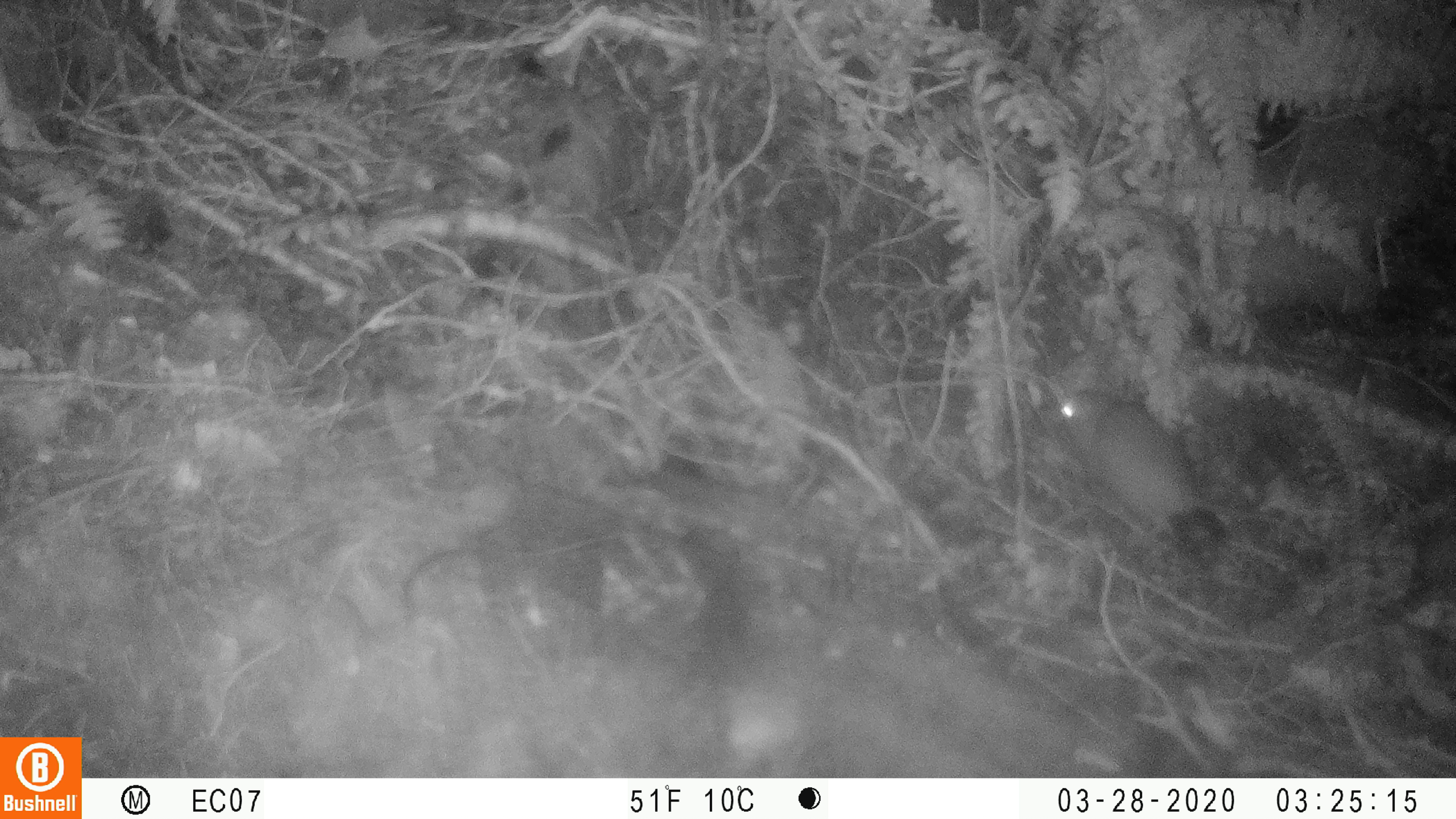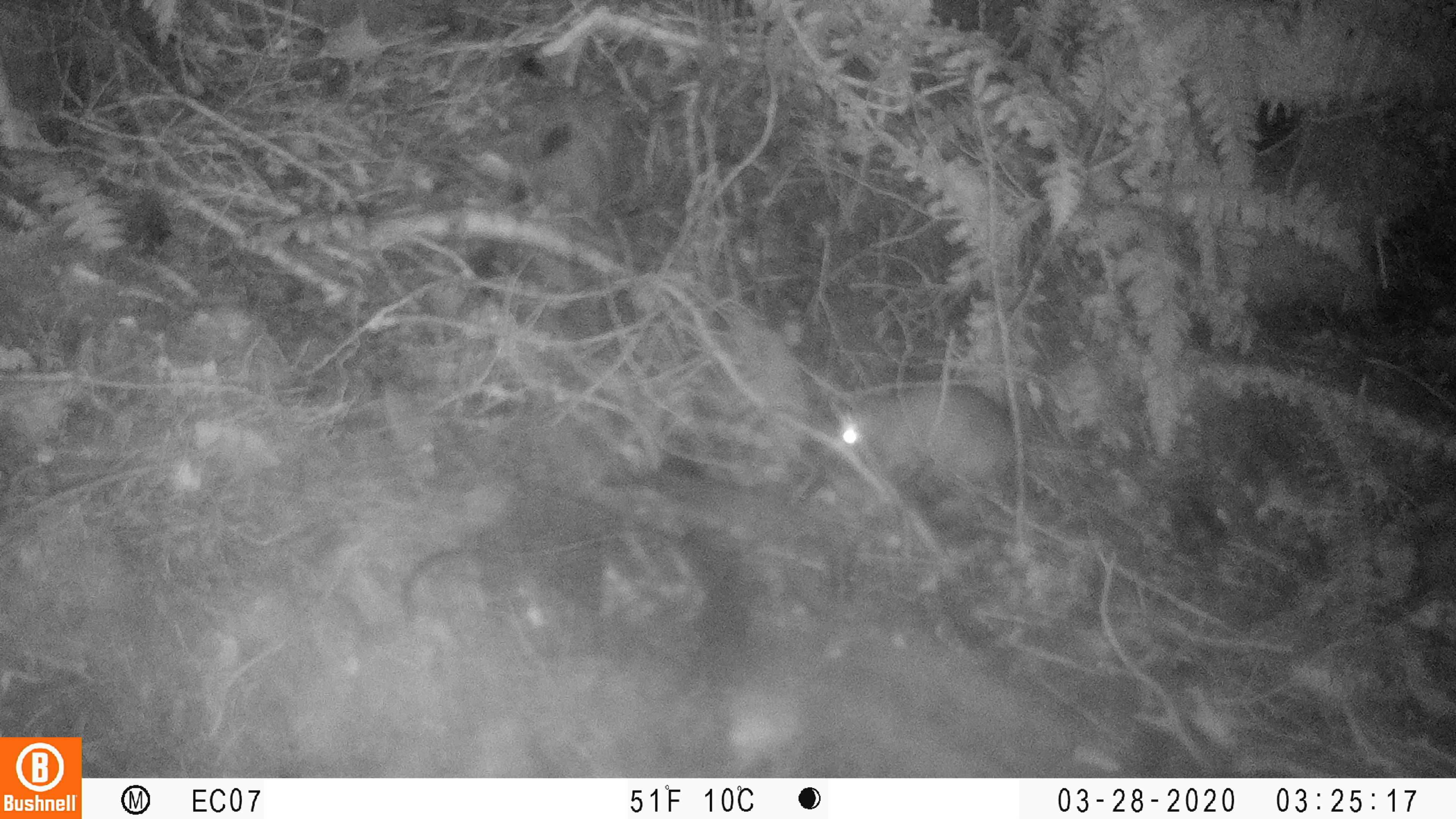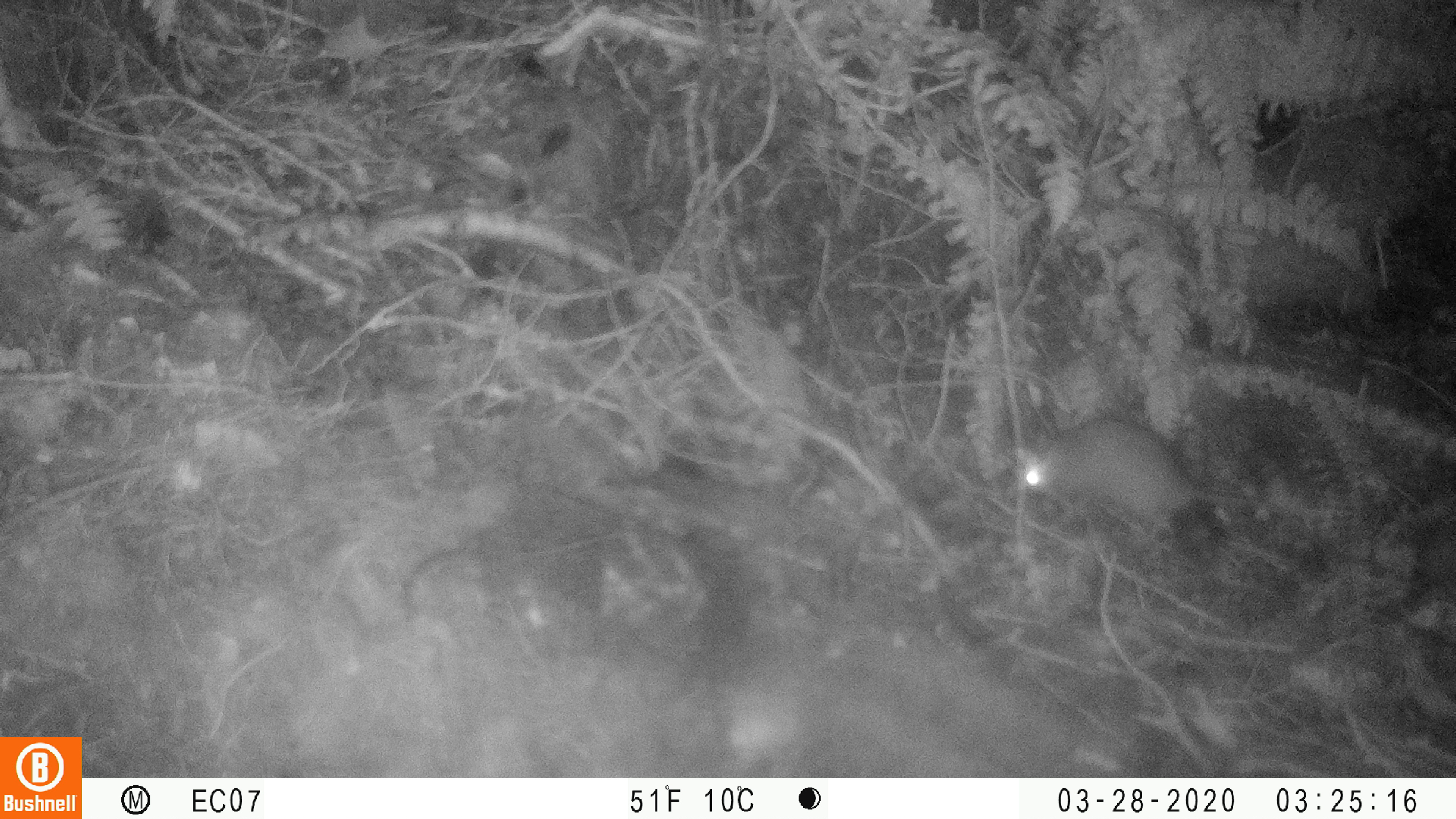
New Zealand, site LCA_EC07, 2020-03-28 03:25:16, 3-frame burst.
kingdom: Animalia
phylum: Chordata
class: Mammalia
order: Rodentia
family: Muridae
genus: Rattus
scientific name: Rattus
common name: rat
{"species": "rat (Rattus)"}